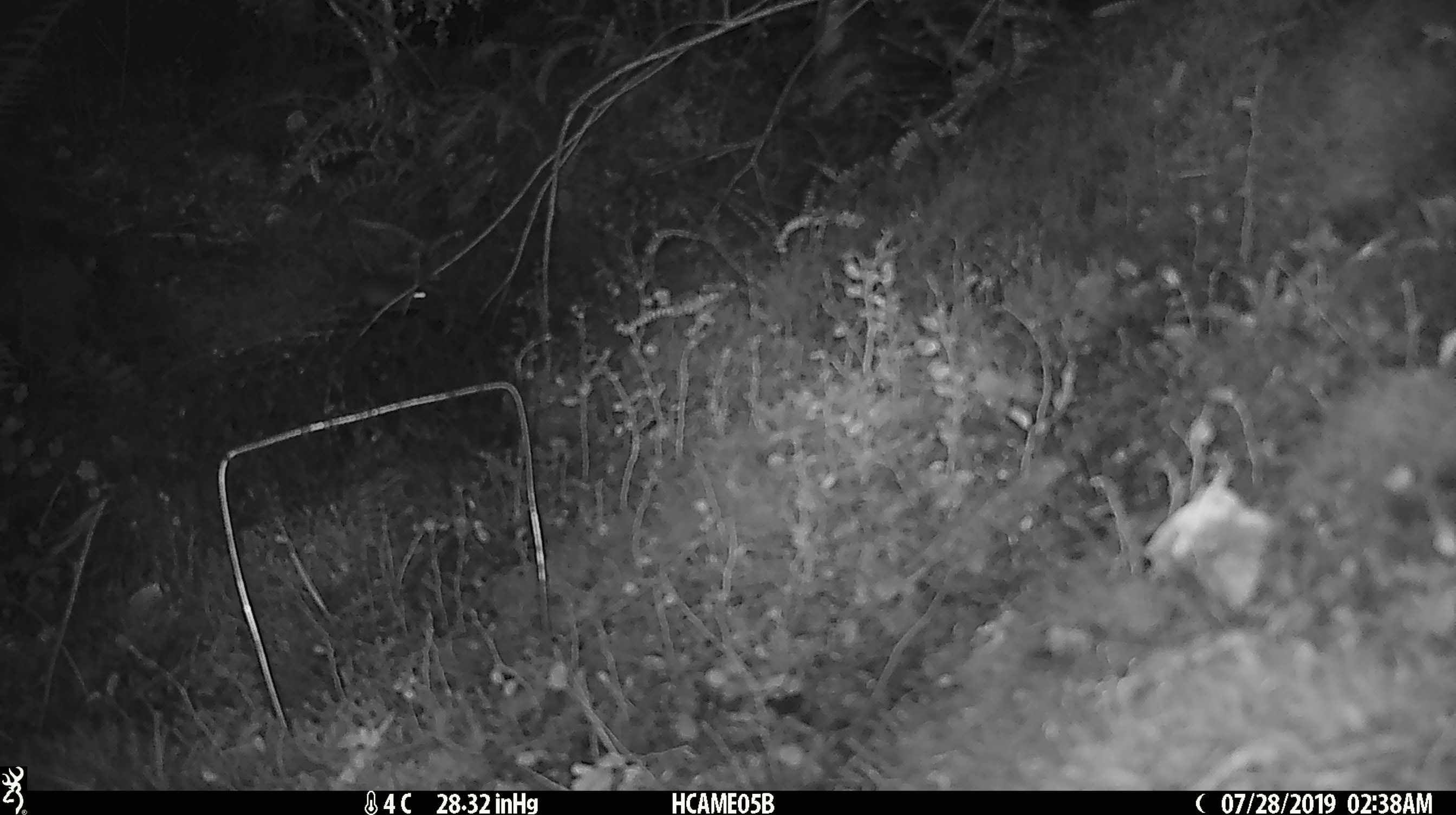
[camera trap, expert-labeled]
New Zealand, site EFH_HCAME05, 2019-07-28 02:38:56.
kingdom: Animalia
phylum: Chordata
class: Mammalia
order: Rodentia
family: Muridae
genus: Mus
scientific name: Mus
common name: mouse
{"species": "mouse (Mus)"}